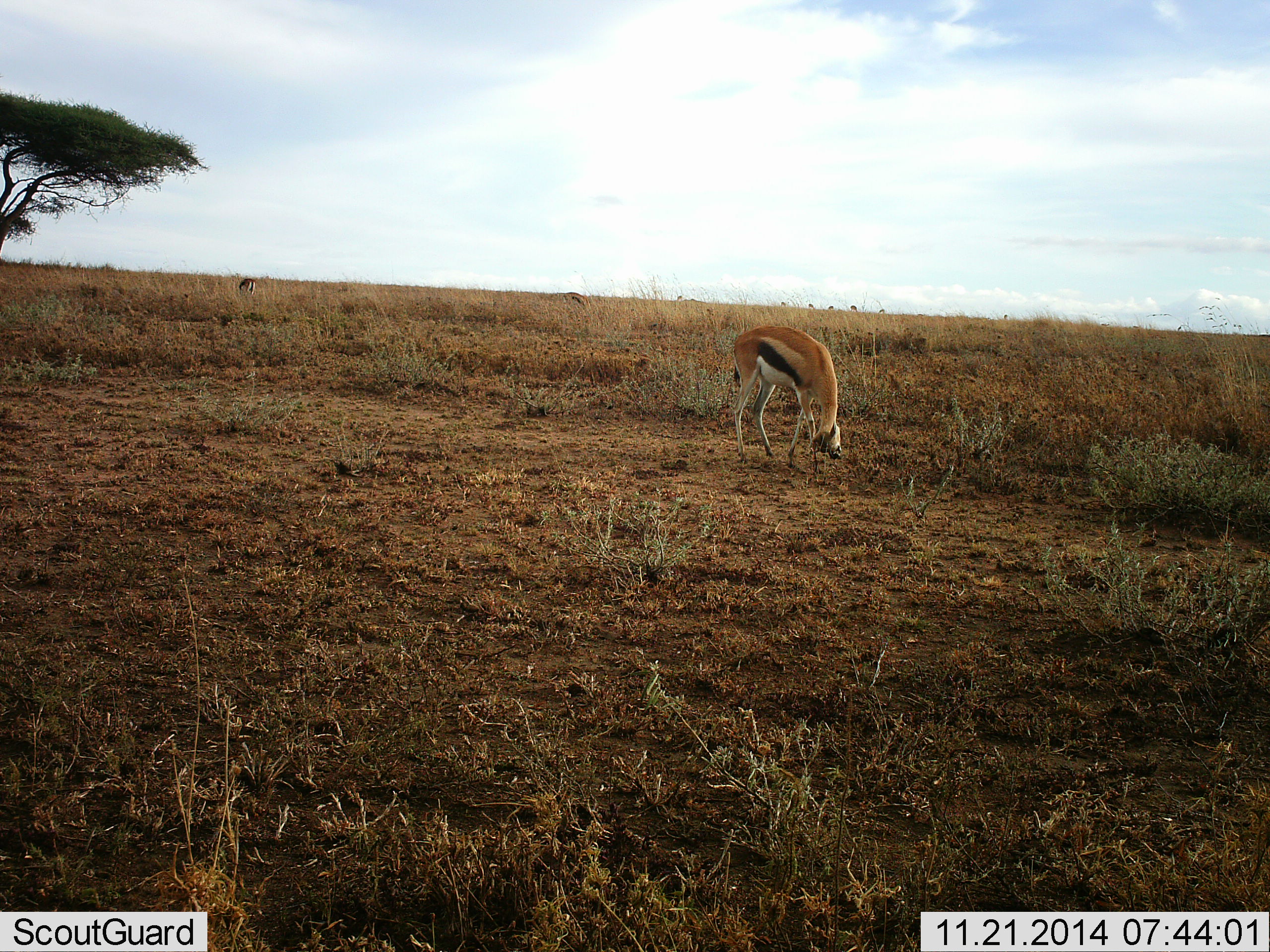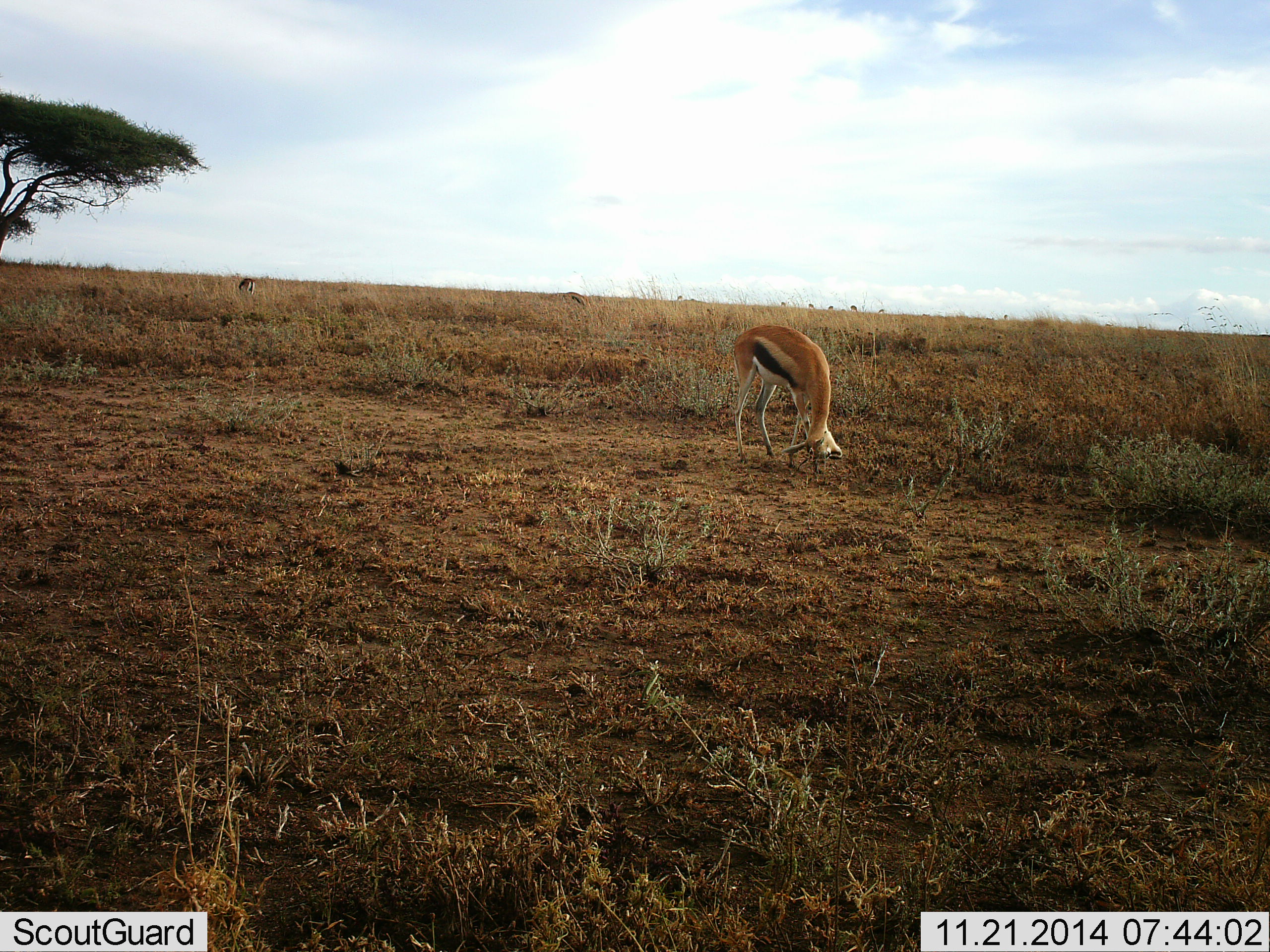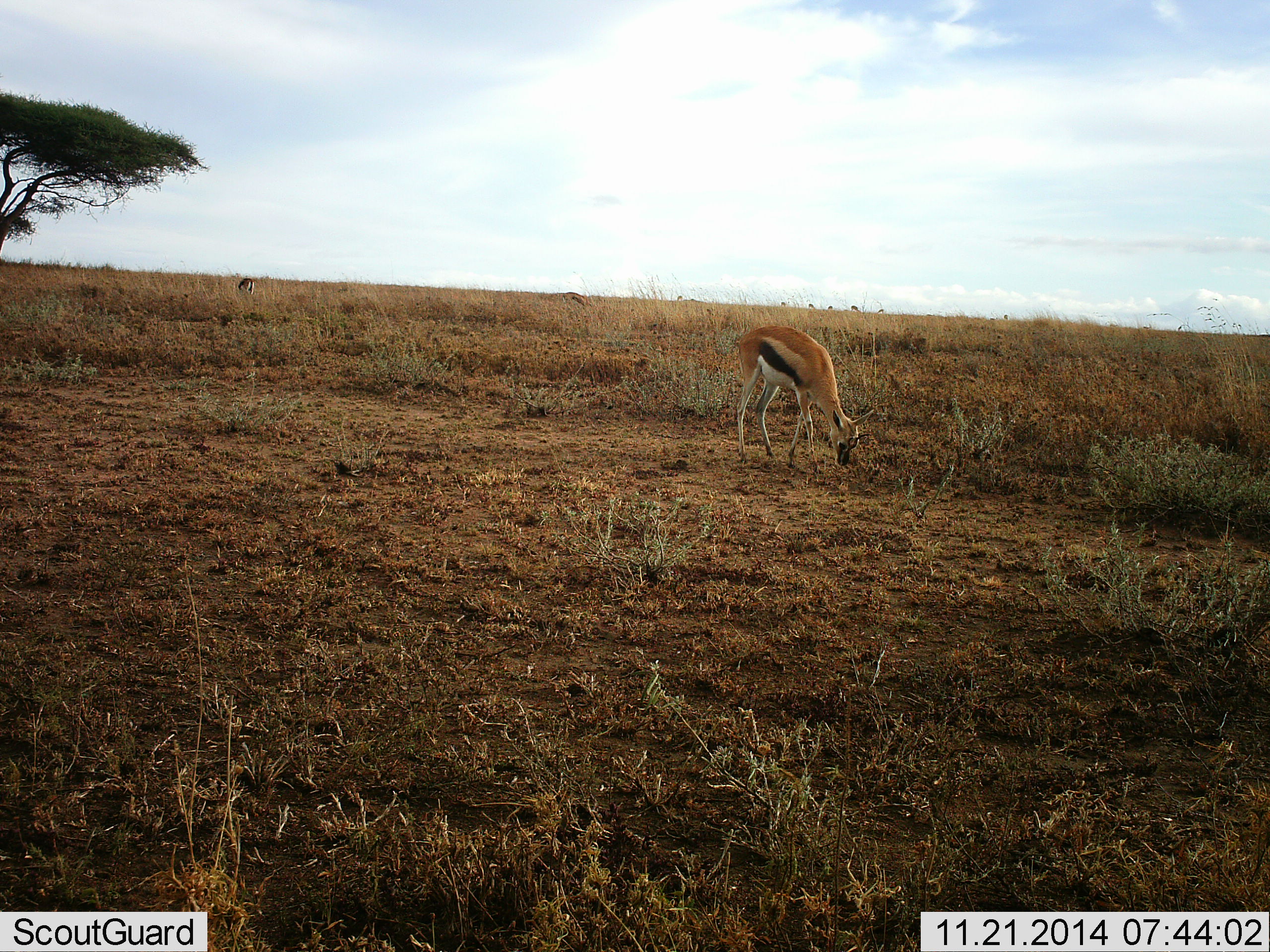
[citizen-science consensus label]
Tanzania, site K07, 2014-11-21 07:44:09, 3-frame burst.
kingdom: Animalia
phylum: Chordata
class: Mammalia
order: Artiodactyla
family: Bovidae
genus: Eudorcas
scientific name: Eudorcas thomsonii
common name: thomson's gazelle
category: gazellethomsons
Gazellethomsons (thomson's gazelle) (Eudorcas thomsonii), count 1. Behavior (volunteer vote fractions): standing 60%, resting 0%, moving 0%, interacting 0%. Young present (vote fraction): 0%. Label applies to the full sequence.